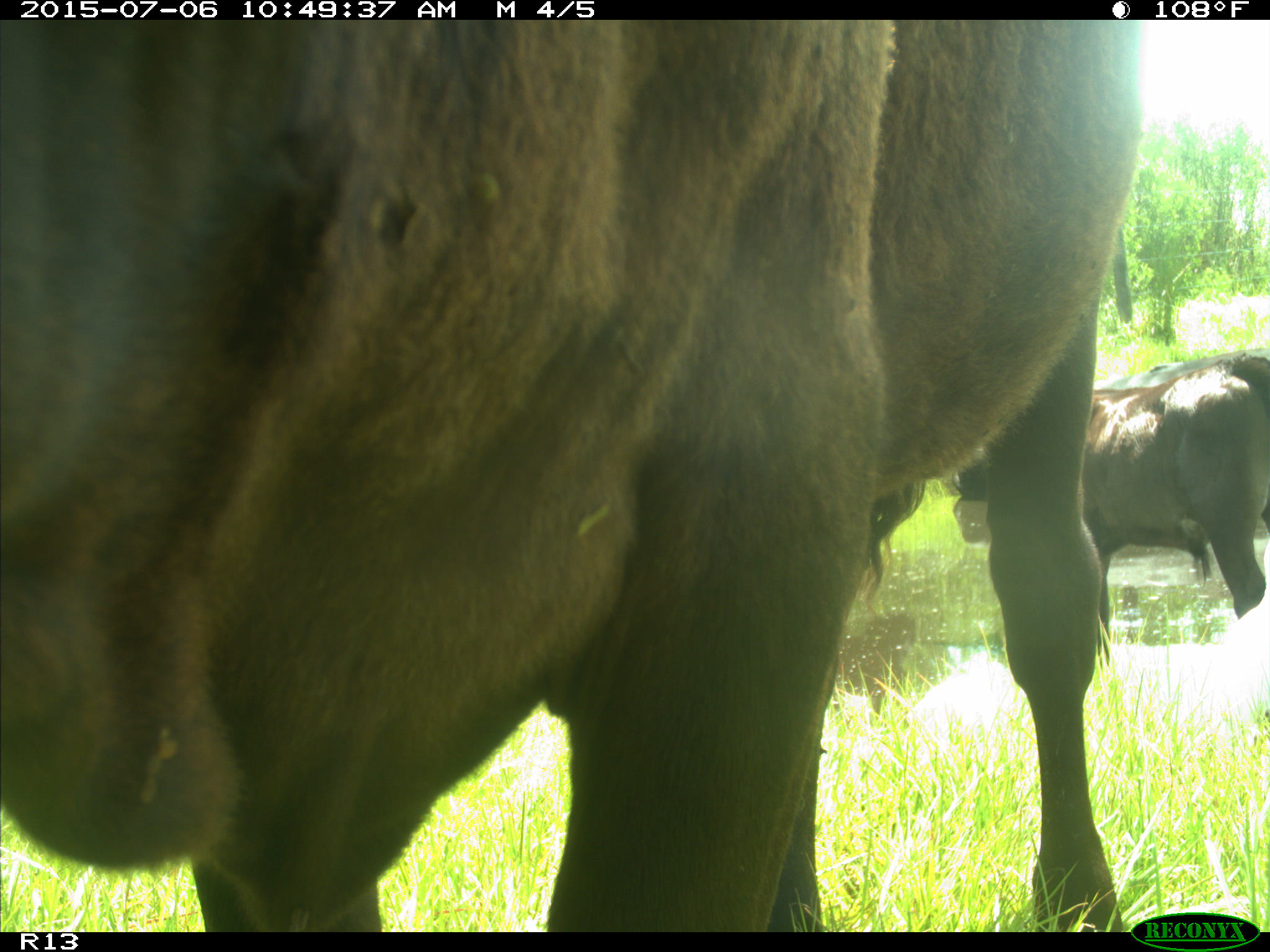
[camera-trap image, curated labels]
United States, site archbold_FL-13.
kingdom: Animalia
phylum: Chordata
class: Mammalia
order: Artiodactyla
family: Bovidae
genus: Bos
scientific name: Bos taurus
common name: domestic cow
Bos taurus (domestic cow).